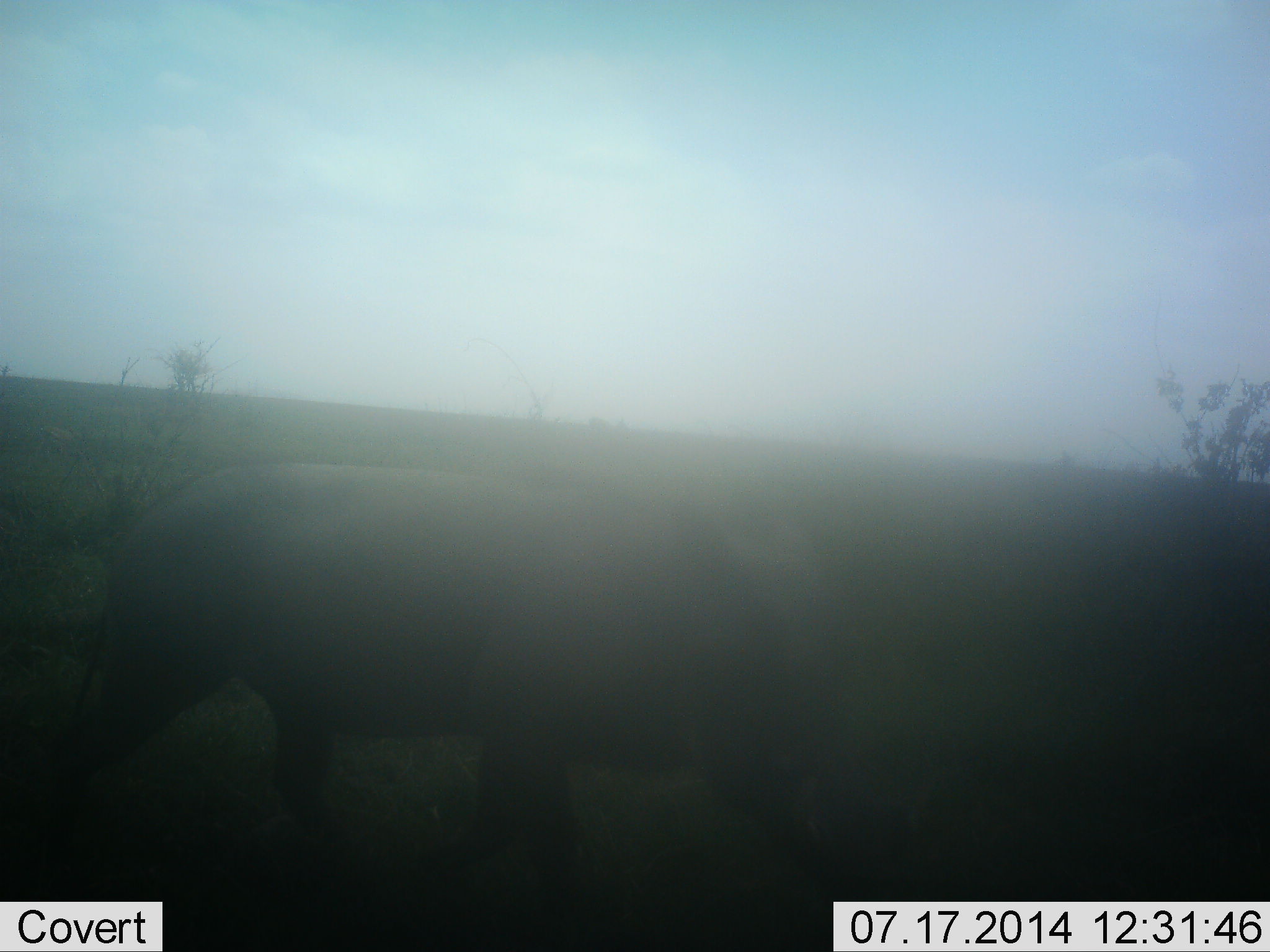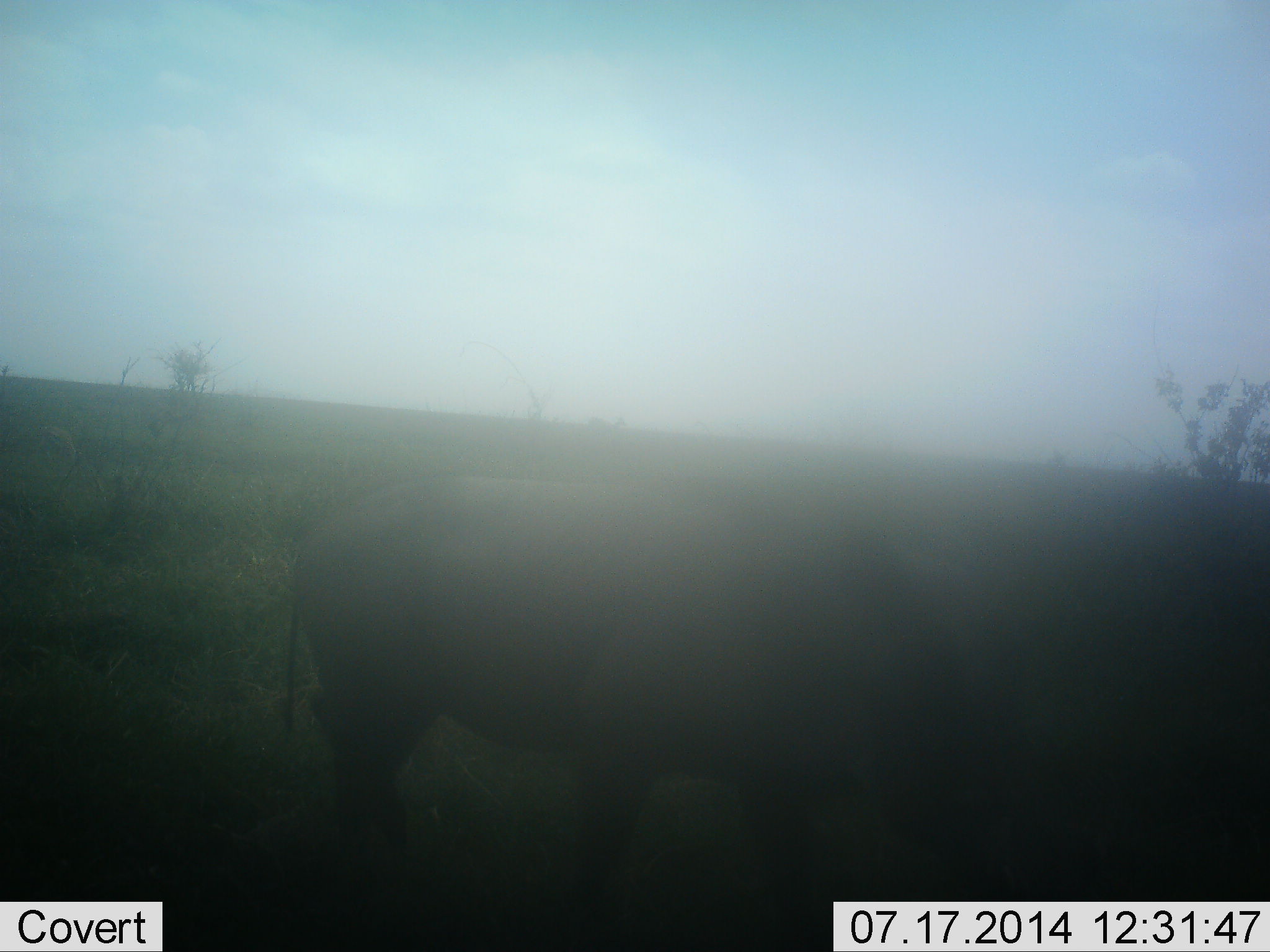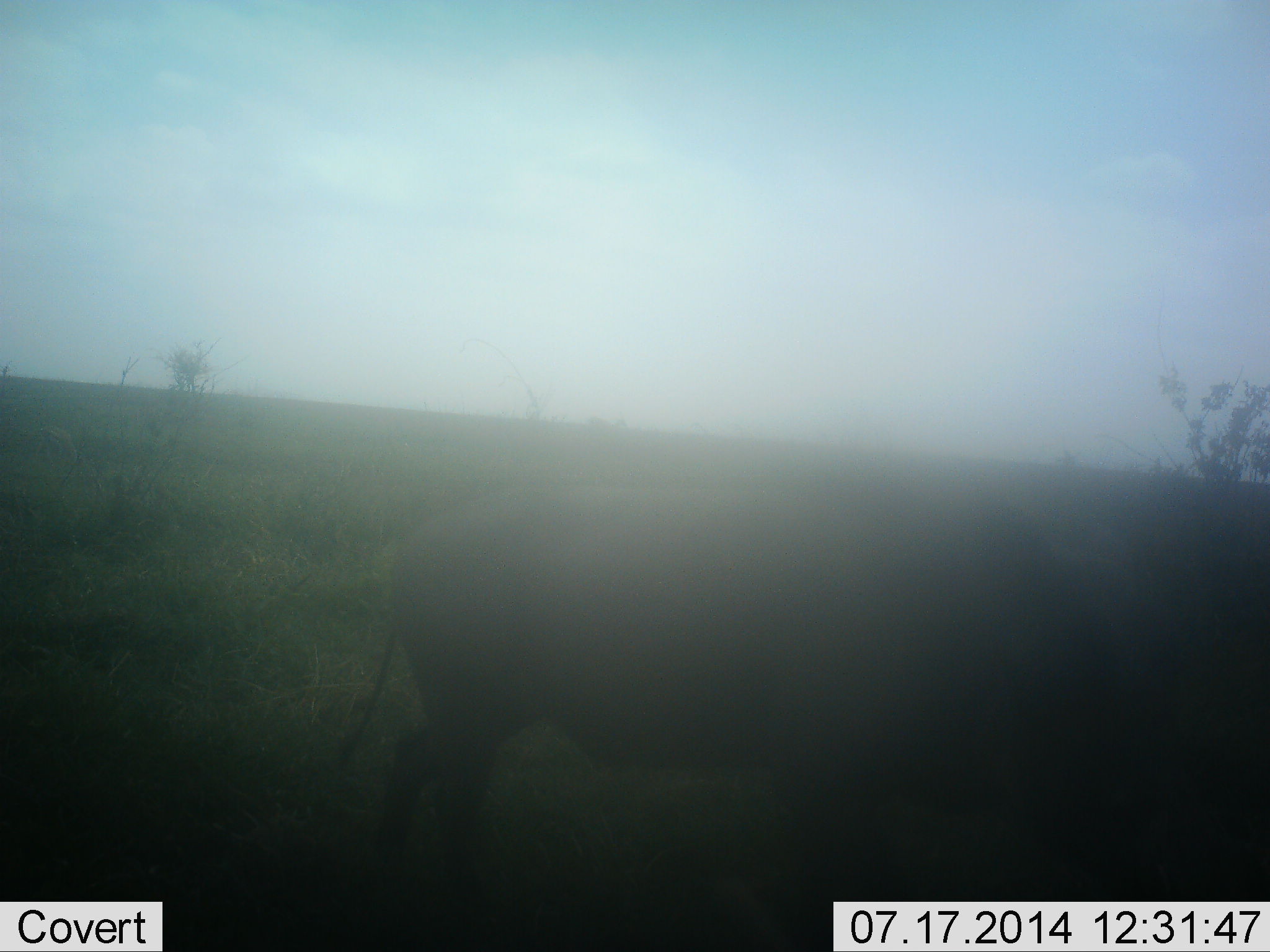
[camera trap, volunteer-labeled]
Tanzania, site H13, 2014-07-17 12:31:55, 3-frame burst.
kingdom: Animalia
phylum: Chordata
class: Mammalia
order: Artiodactyla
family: Suidae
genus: Phacochoerus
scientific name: Phacochoerus africanus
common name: warthog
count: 1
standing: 0%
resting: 0%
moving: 80%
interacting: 0%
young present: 0%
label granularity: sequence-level